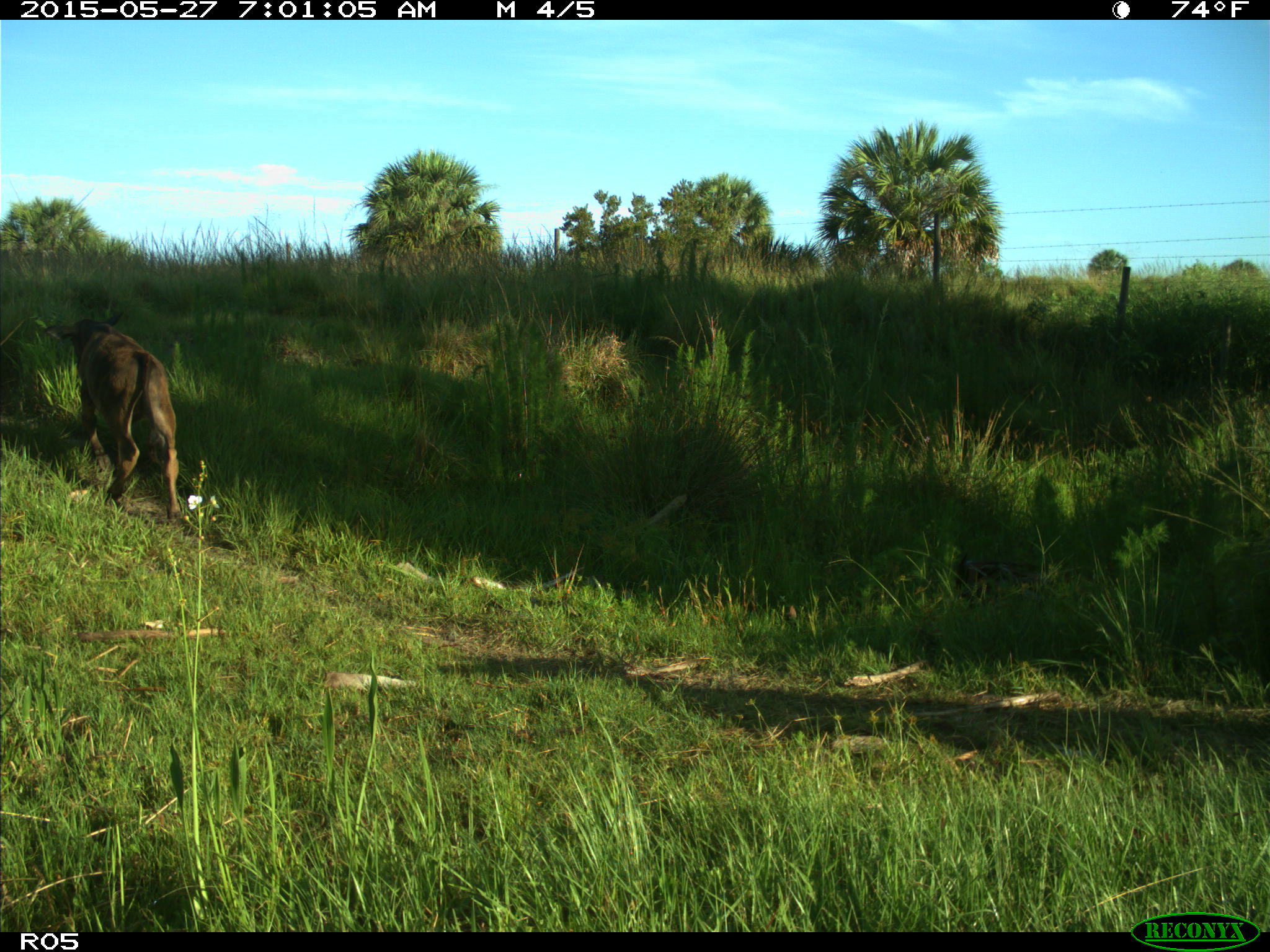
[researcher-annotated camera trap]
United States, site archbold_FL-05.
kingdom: Animalia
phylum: Chordata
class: Mammalia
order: Artiodactyla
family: Bovidae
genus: Bos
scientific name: Bos taurus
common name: domestic cow